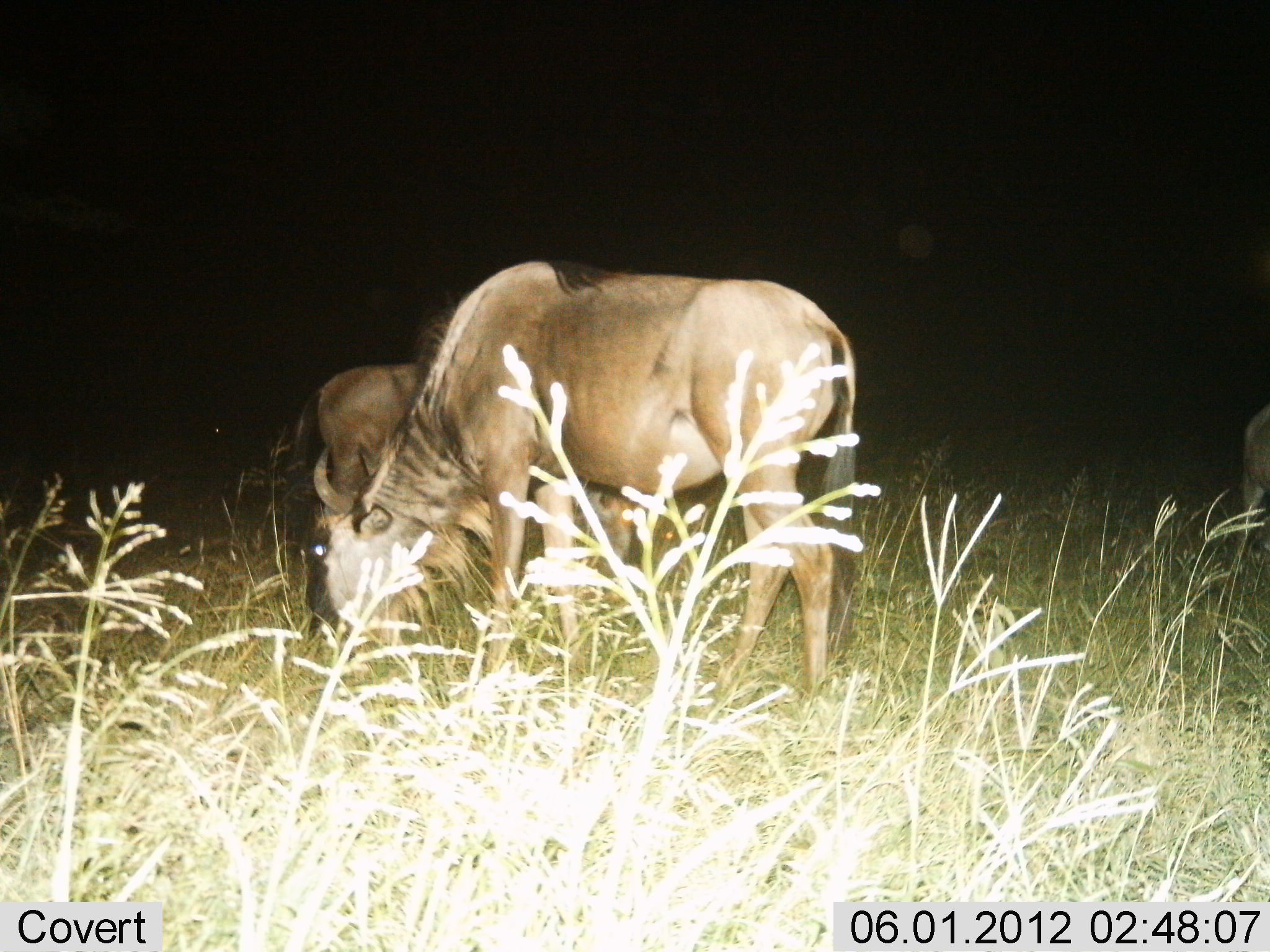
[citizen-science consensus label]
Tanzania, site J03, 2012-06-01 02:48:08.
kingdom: Animalia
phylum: Chordata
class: Mammalia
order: Artiodactyla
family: Bovidae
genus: Connochaetes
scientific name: Connochaetes taurinus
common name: blue wildebeest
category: wildebeest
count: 3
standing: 55%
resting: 0%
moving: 0%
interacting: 0%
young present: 0%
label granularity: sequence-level